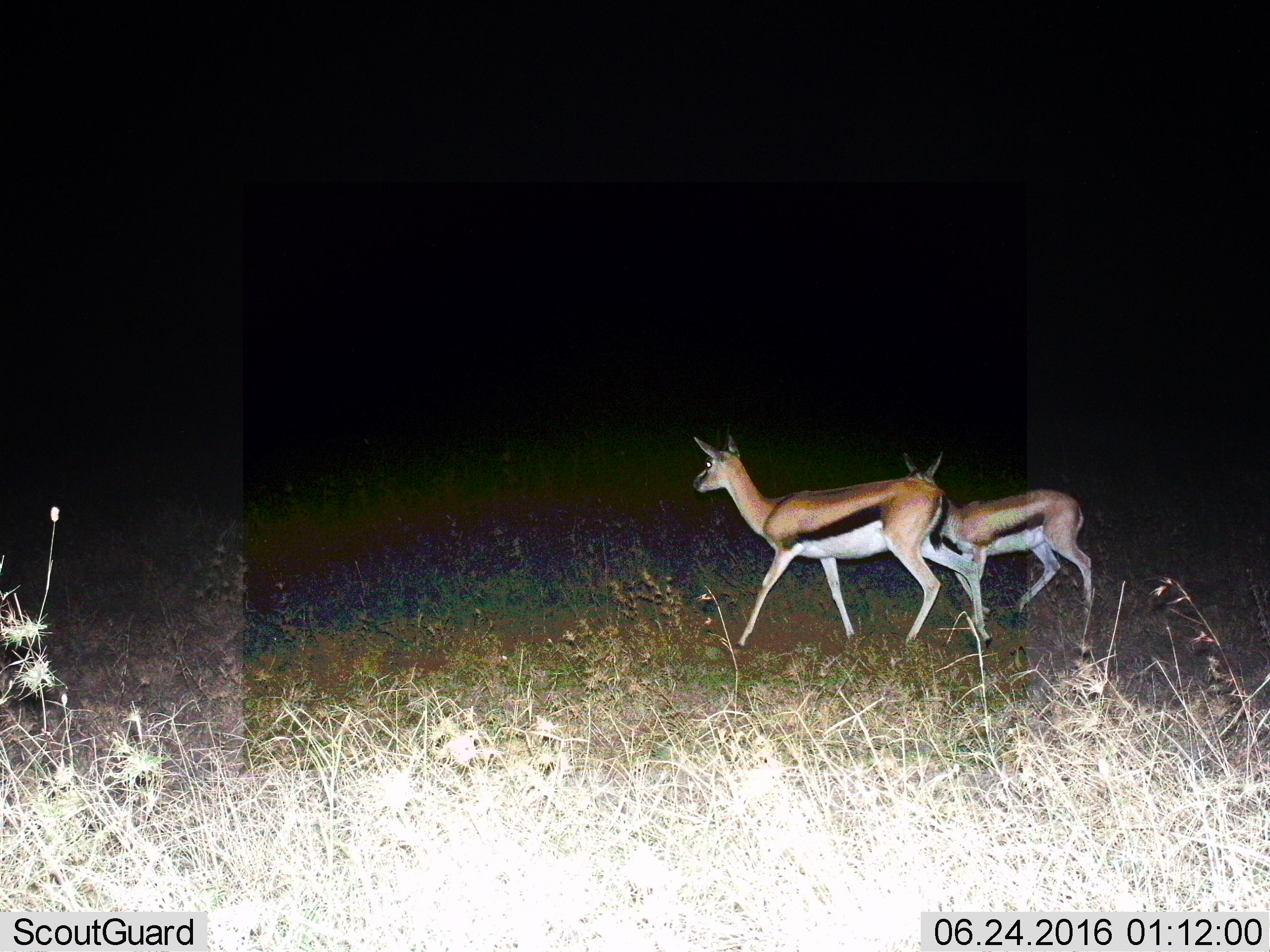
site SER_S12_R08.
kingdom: Animalia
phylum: Chordata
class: Mammalia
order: Artiodactyla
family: Bovidae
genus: Eudorcas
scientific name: Eudorcas thomsonii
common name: thomson's gazelle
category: gazellethomsons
Gazellethomsons (thomson's gazelle) (Eudorcas thomsonii), count 2. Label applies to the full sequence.